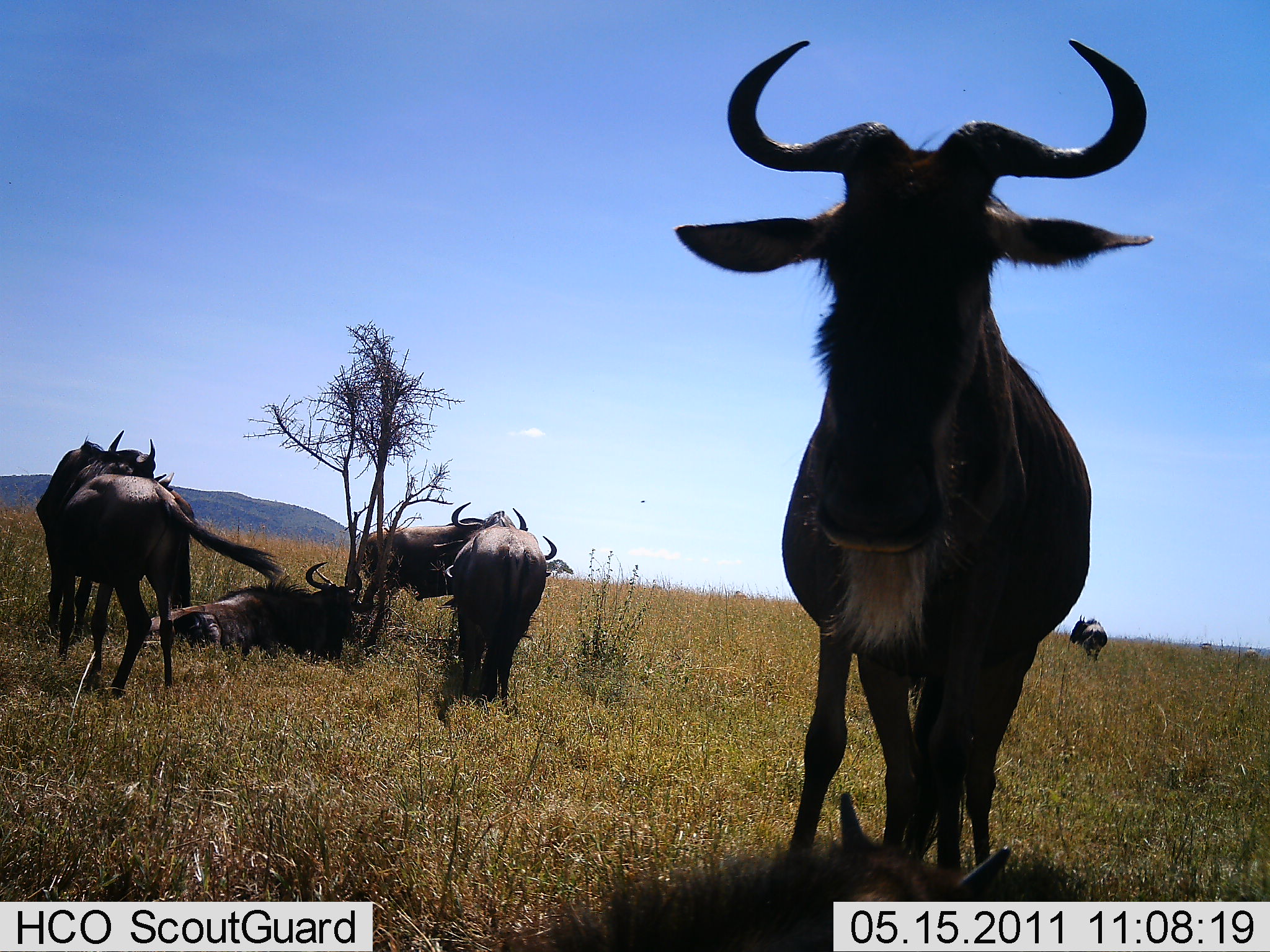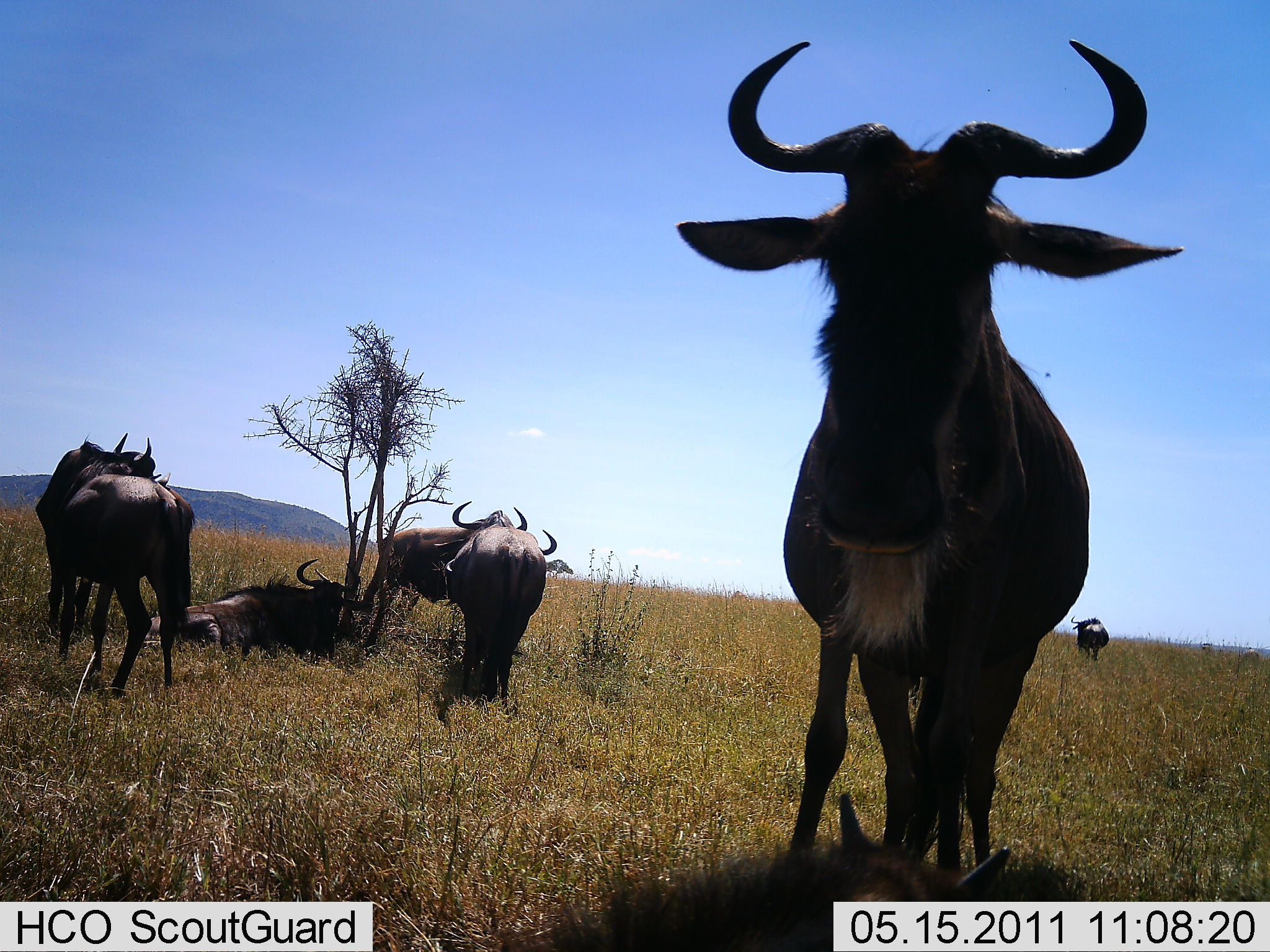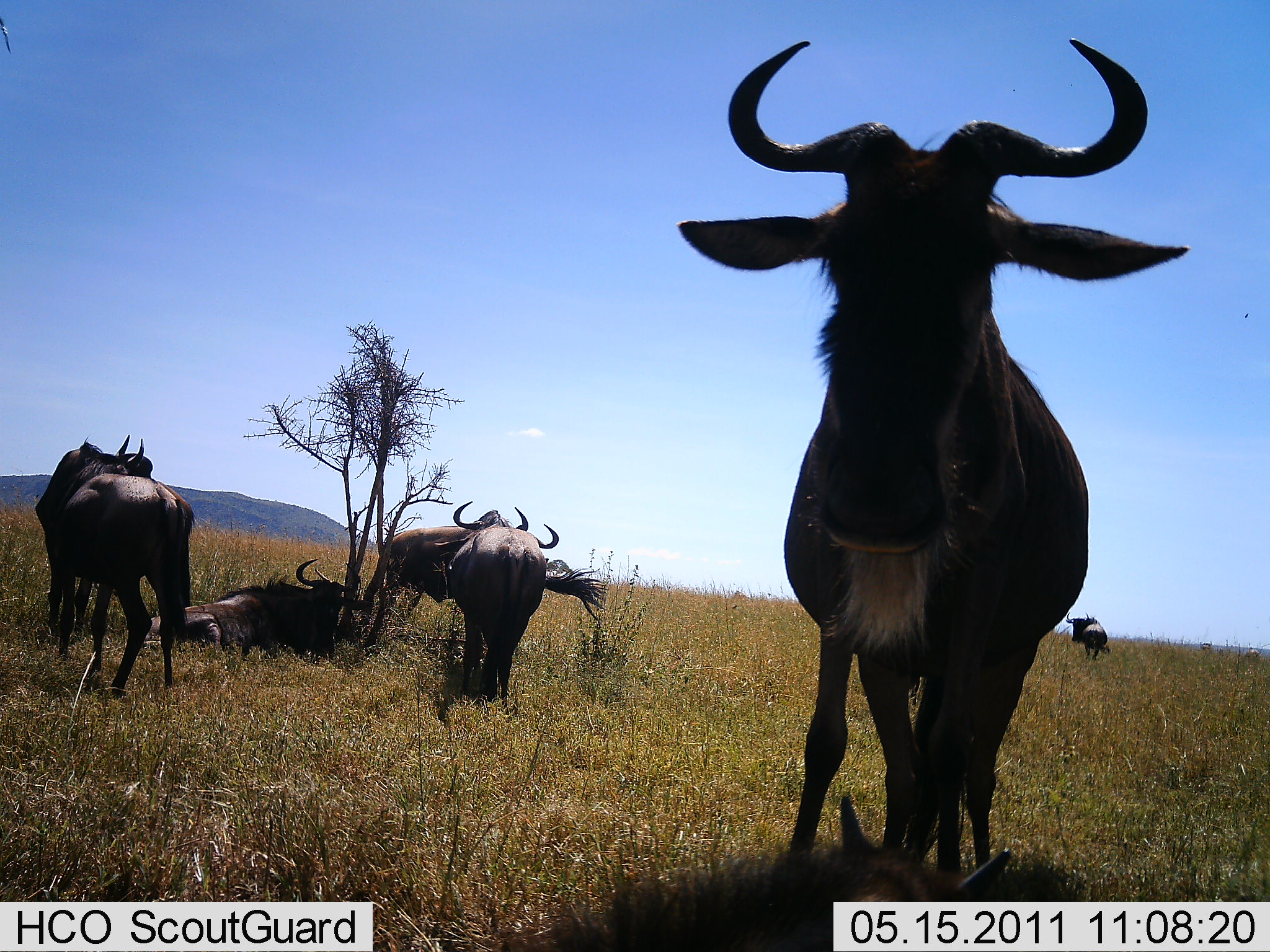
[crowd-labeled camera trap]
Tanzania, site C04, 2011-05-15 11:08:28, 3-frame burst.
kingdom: Animalia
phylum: Chordata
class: Mammalia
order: Artiodactyla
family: Bovidae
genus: Connochaetes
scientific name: Connochaetes taurinus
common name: blue wildebeest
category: wildebeest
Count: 7.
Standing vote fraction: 75%.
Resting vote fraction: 92%.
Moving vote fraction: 0%.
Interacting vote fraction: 0%.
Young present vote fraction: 17%.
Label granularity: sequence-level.